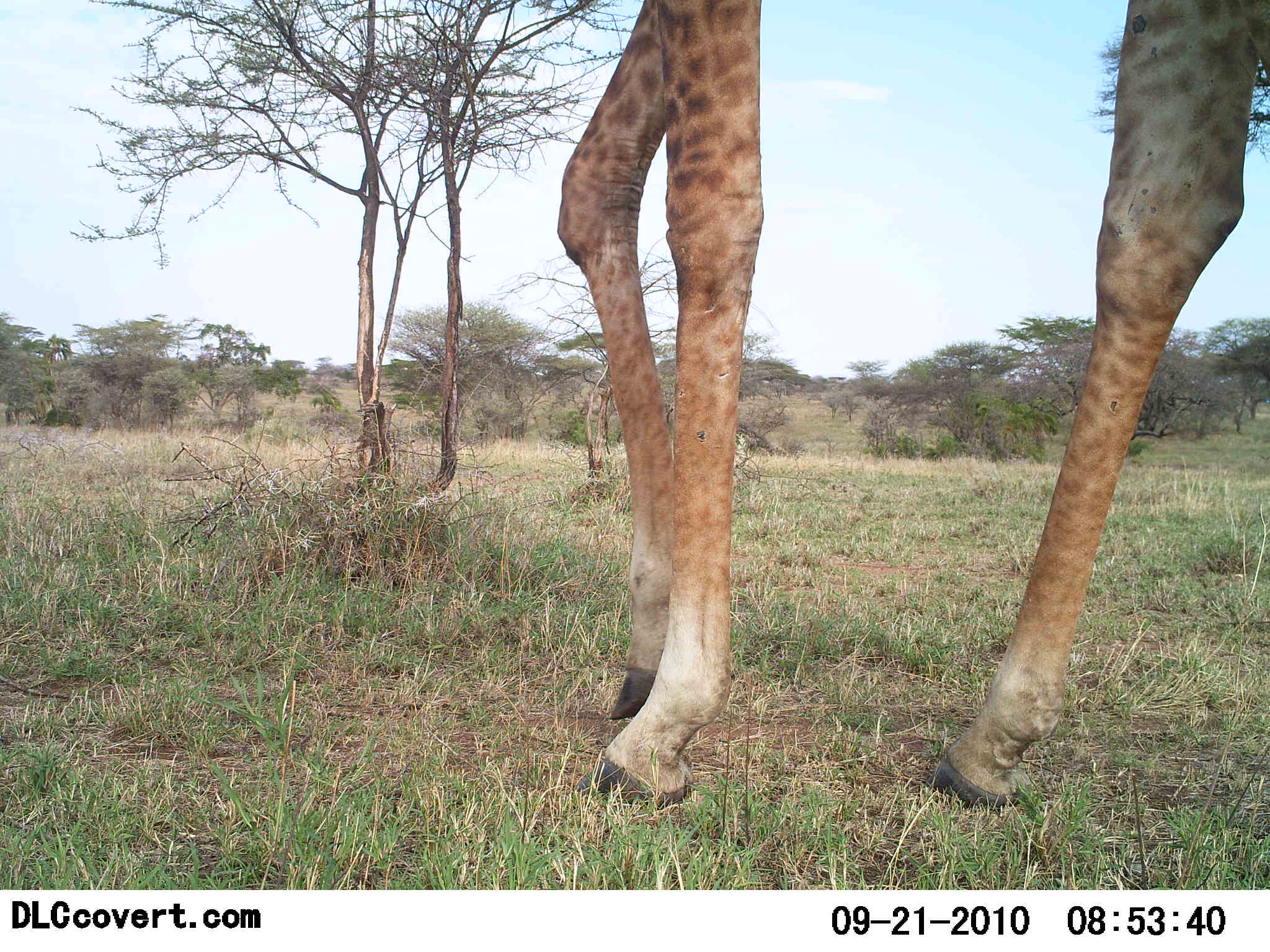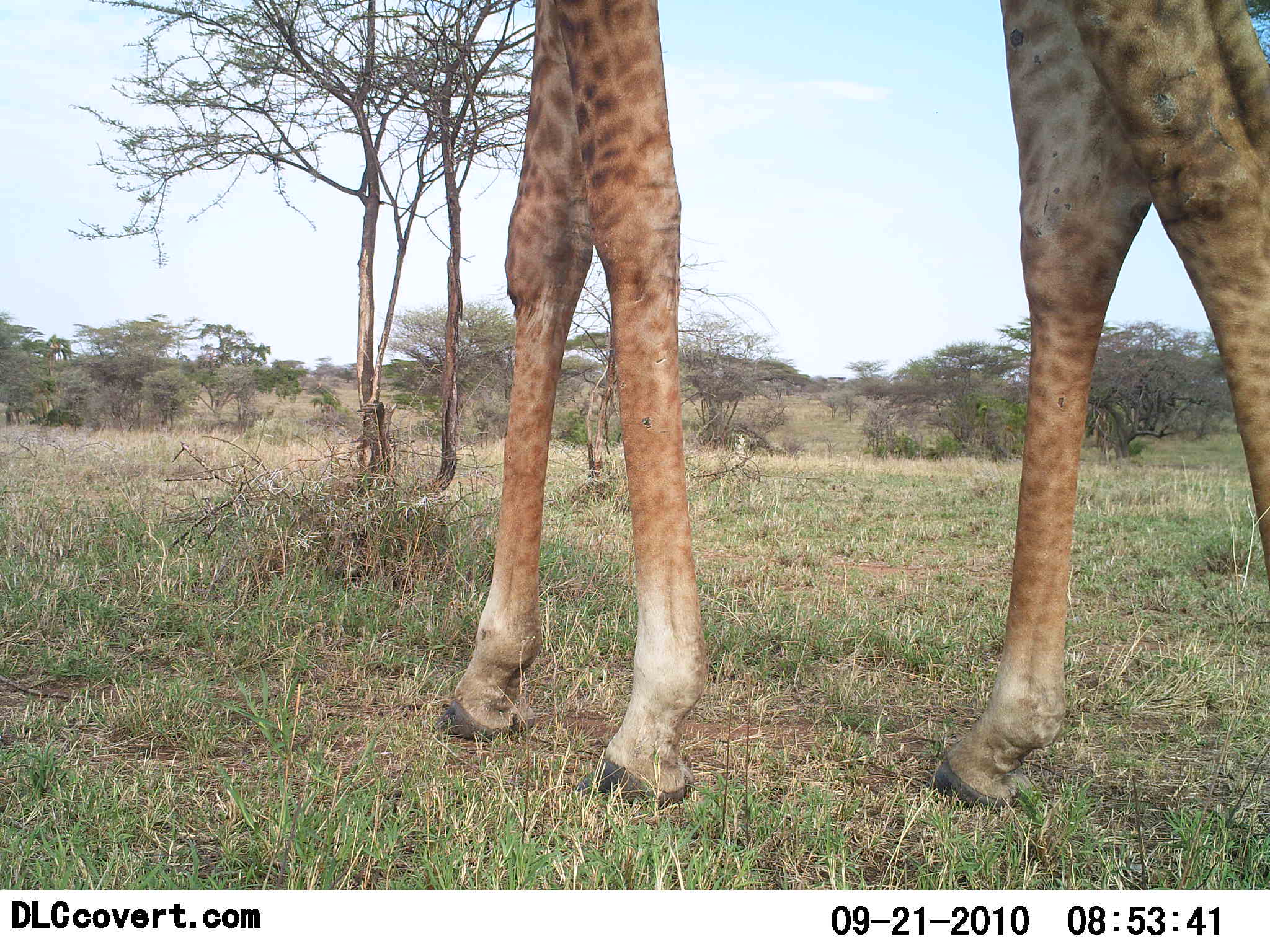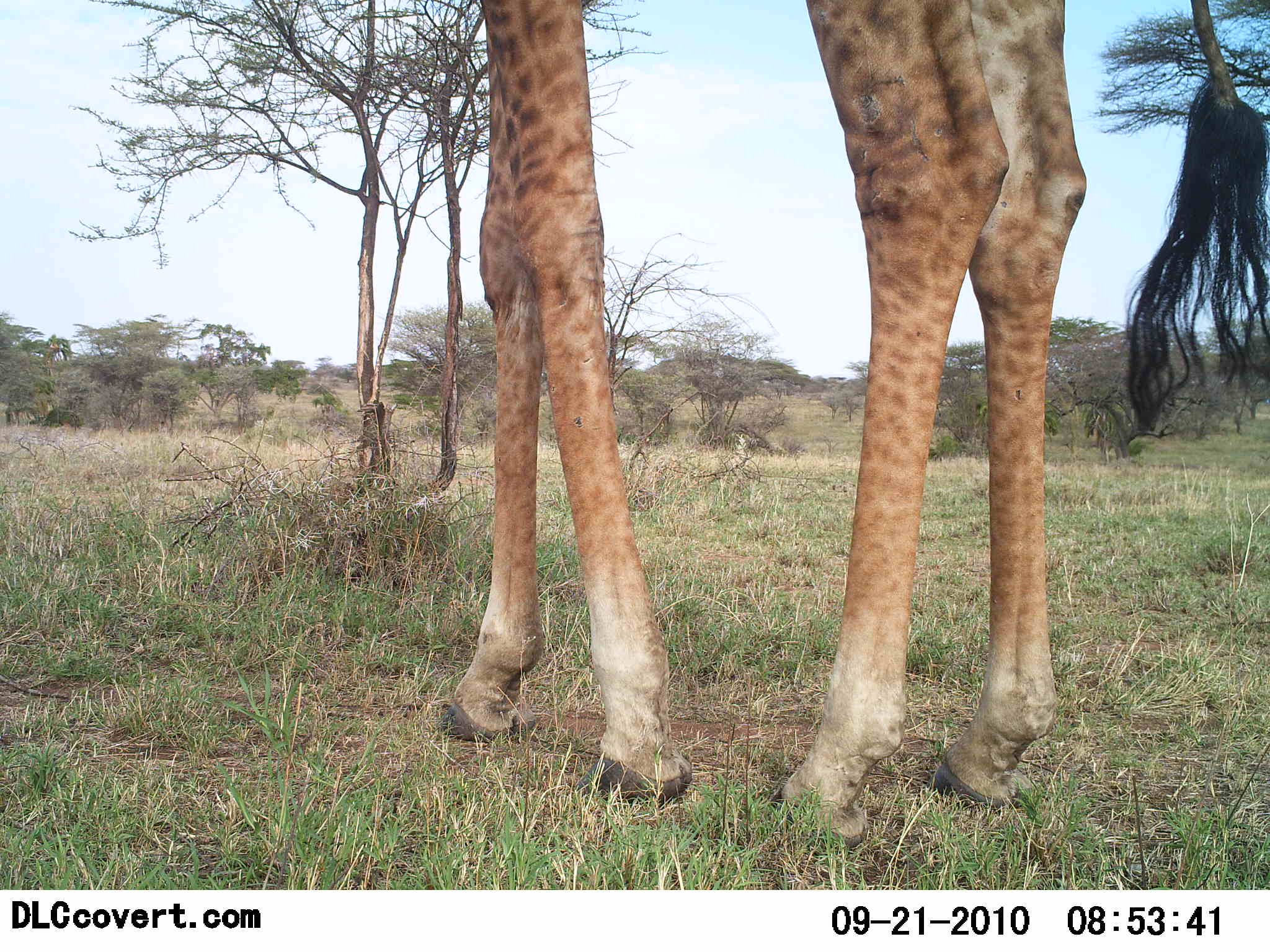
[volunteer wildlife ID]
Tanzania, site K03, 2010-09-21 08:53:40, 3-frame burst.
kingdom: Animalia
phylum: Chordata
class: Mammalia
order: Artiodactyla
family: Giraffidae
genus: Giraffa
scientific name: Giraffa camelopardalis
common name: giraffe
Giraffe (Giraffa camelopardalis), count 1. Behavior (volunteer vote fractions): standing 33%, resting 0%, moving 67%, interacting 0%. Young present (vote fraction): 0%. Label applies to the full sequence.